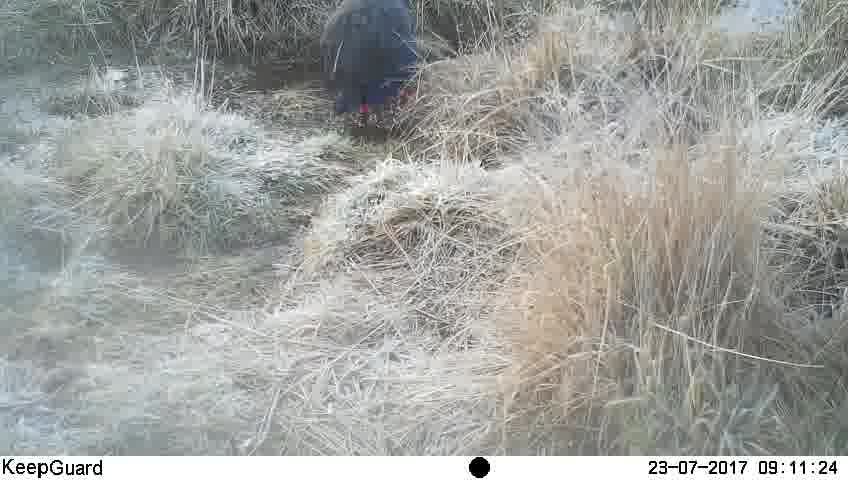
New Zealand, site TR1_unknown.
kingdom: Animalia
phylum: Chordata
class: Aves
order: Gruiformes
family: Rallidae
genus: Porphyrio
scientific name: Porphyrio mantelli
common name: takahe